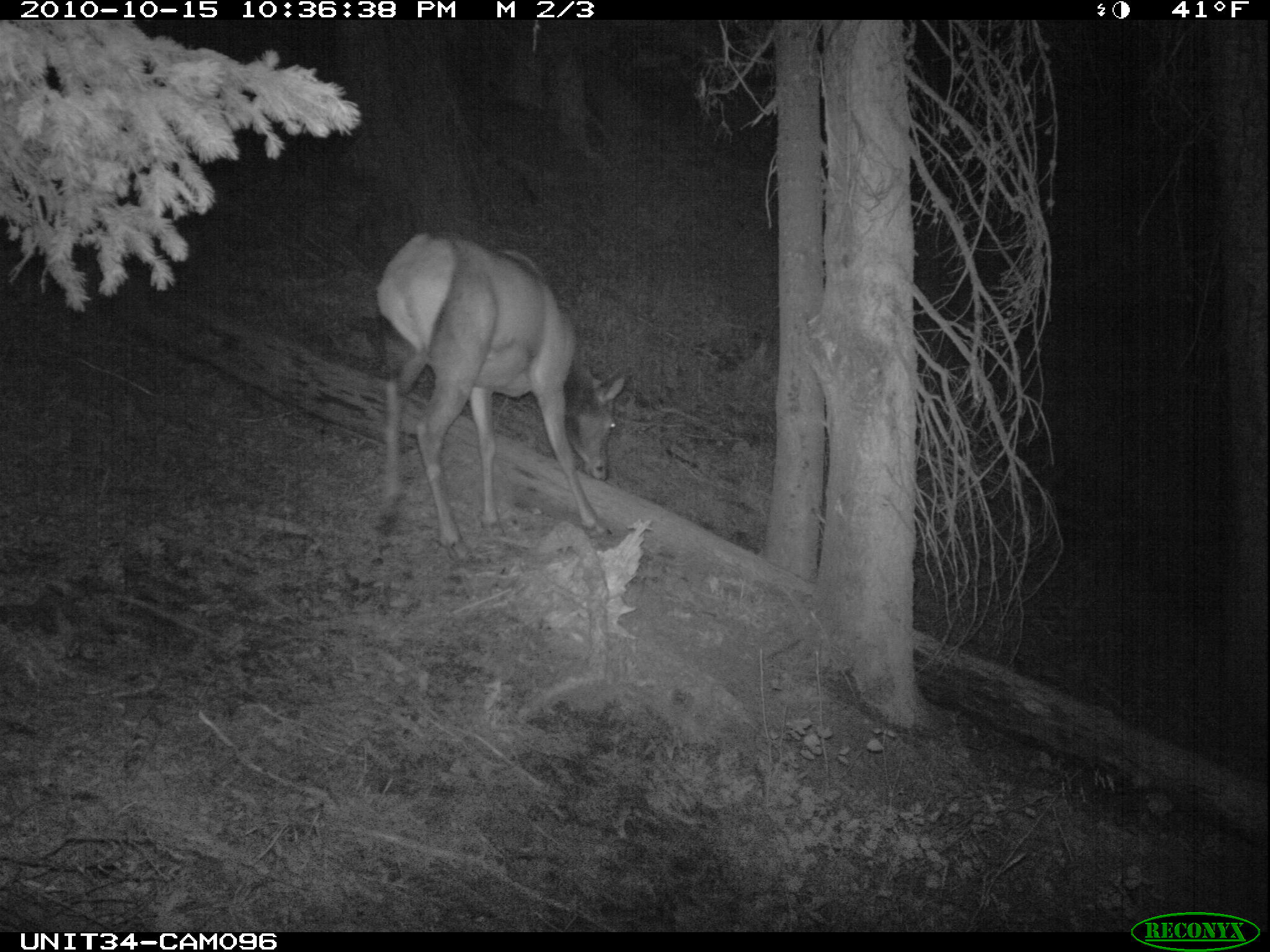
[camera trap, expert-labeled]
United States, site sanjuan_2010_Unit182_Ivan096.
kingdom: Animalia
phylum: Chordata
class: Mammalia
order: Artiodactyla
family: Cervidae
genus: Cervus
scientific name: Cervus elaphus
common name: red deer